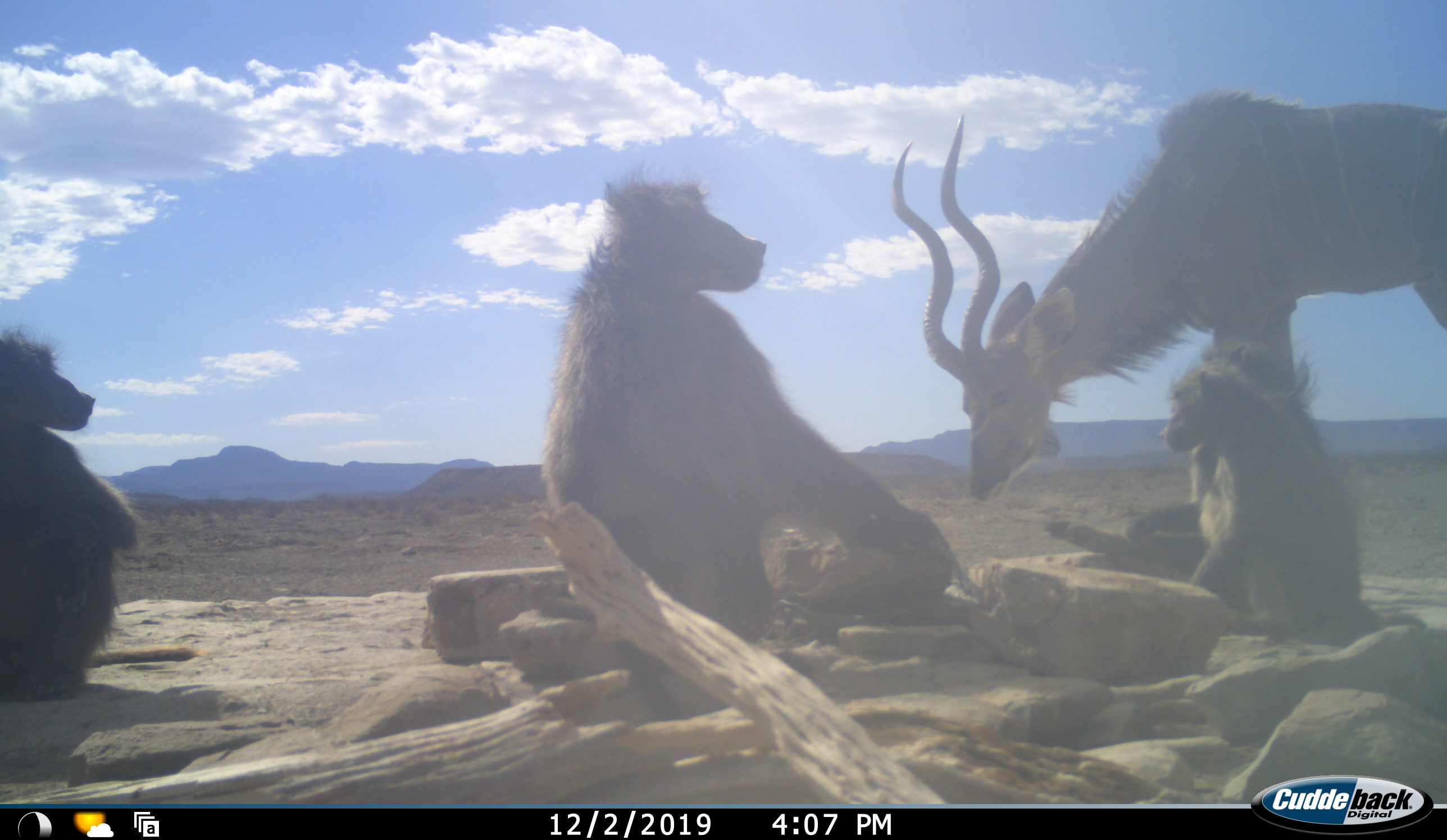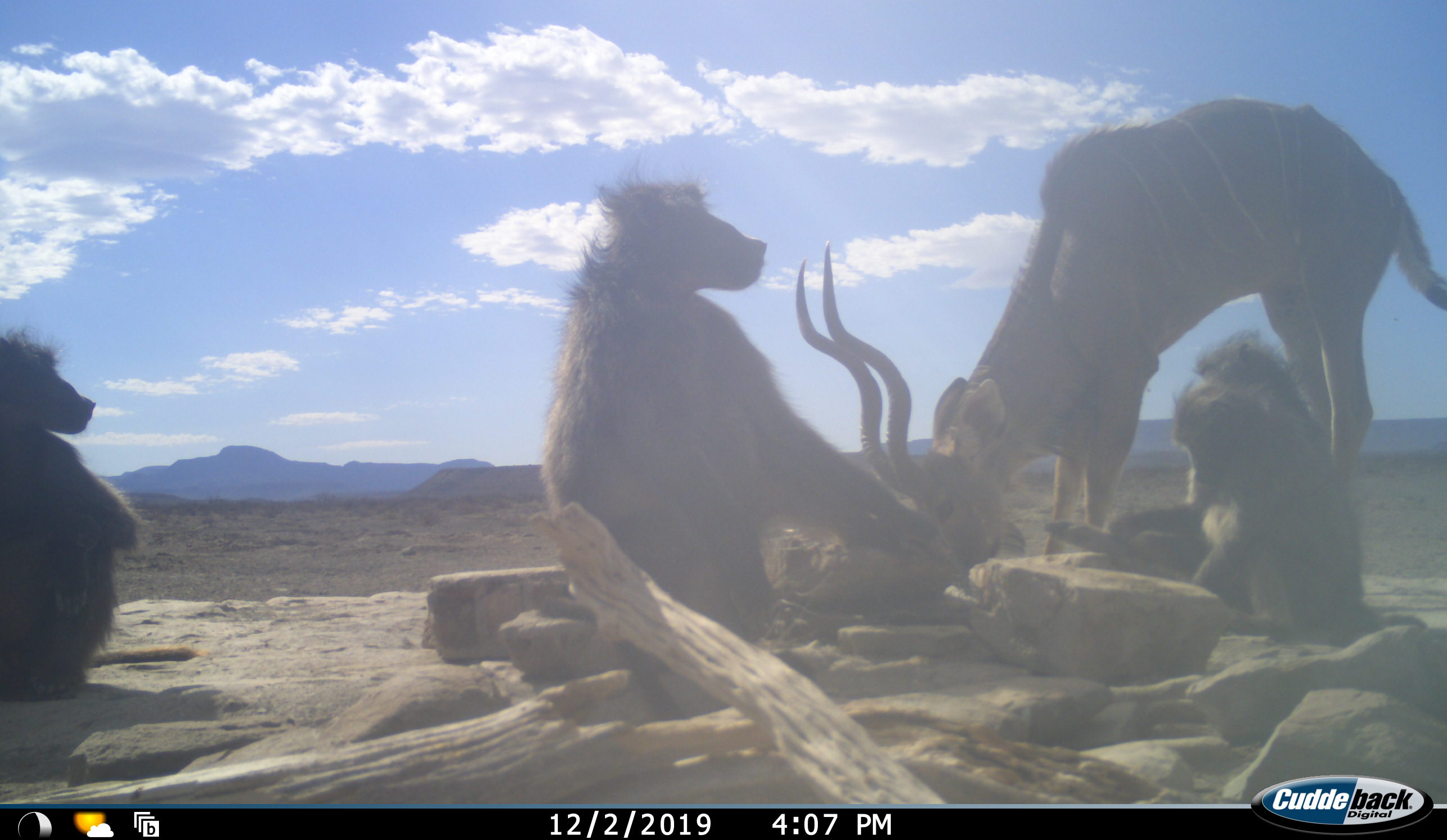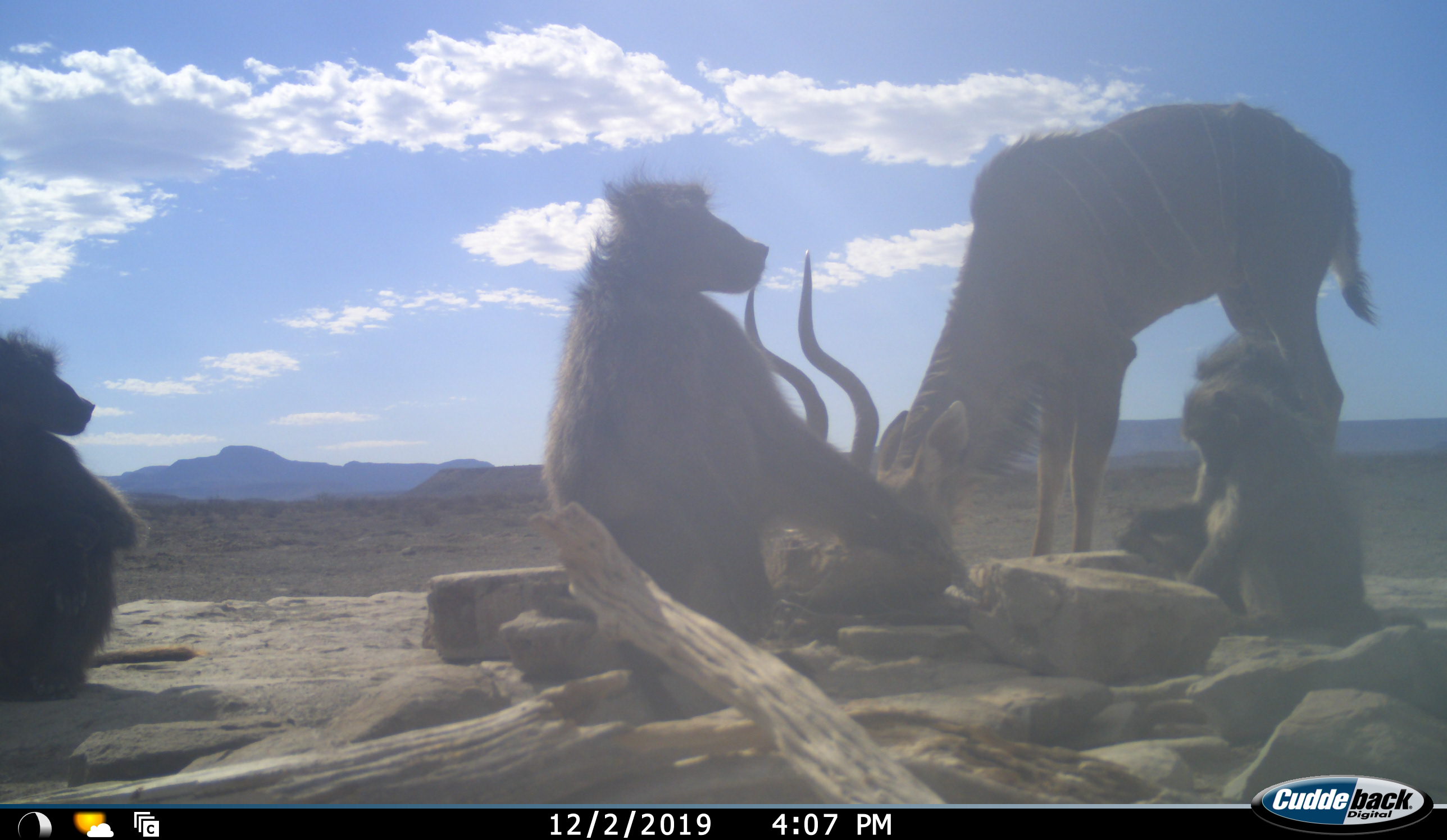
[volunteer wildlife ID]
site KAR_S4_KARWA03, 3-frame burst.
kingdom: Animalia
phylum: Chordata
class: Mammalia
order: Primates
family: Cercopithecidae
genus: Papio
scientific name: Papio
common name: baboon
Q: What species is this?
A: Baboon (Papio).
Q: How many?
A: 4.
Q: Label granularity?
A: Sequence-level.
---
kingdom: Animalia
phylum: Chordata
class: Mammalia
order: Artiodactyla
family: Bovidae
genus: Tragelaphus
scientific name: Tragelaphus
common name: kudu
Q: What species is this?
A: Kudu (Tragelaphus).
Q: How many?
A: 1.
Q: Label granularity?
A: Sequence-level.